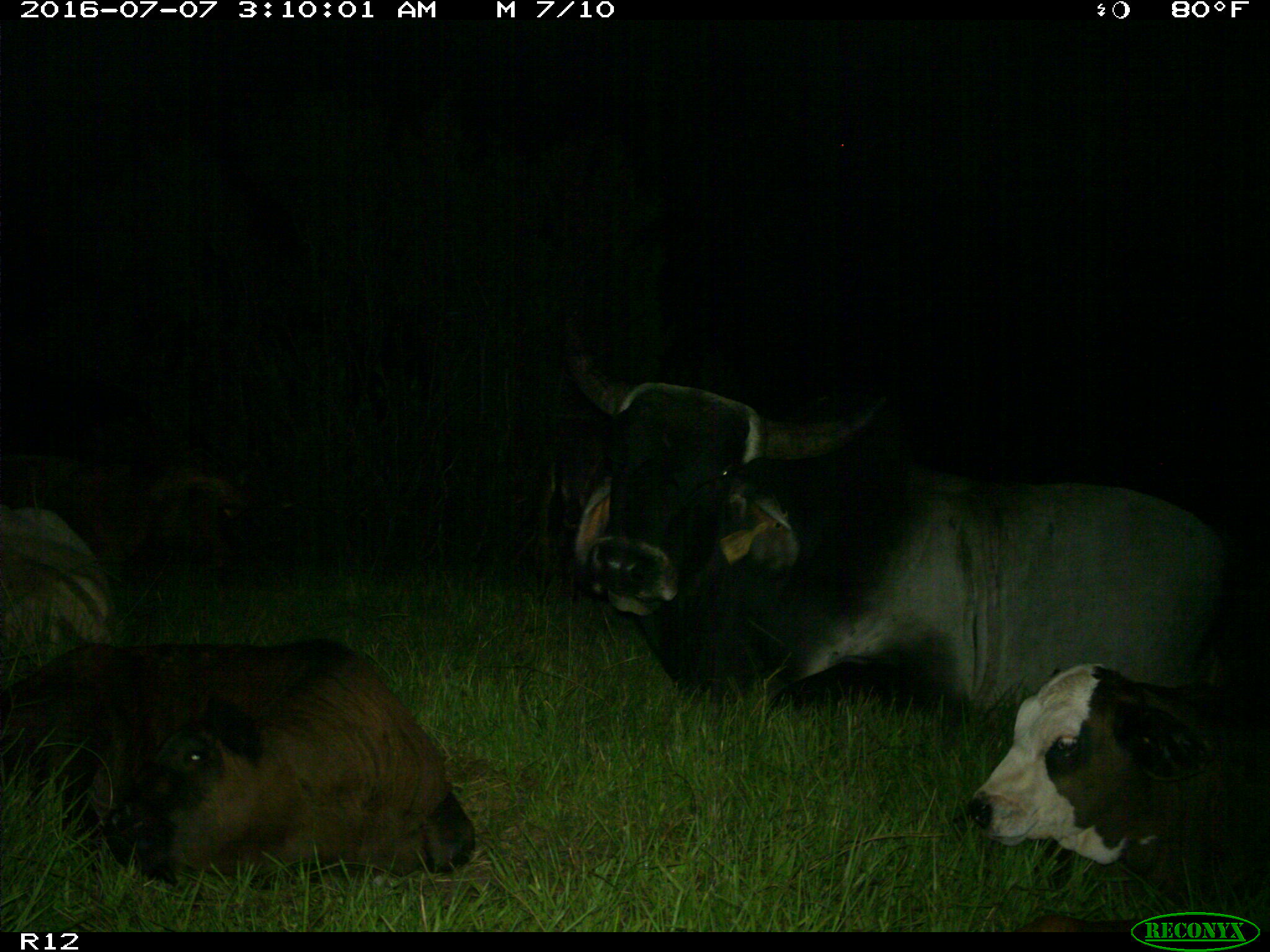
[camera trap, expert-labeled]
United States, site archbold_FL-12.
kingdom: Animalia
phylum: Chordata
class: Mammalia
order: Artiodactyla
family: Bovidae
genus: Bos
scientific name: Bos taurus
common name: domestic cow